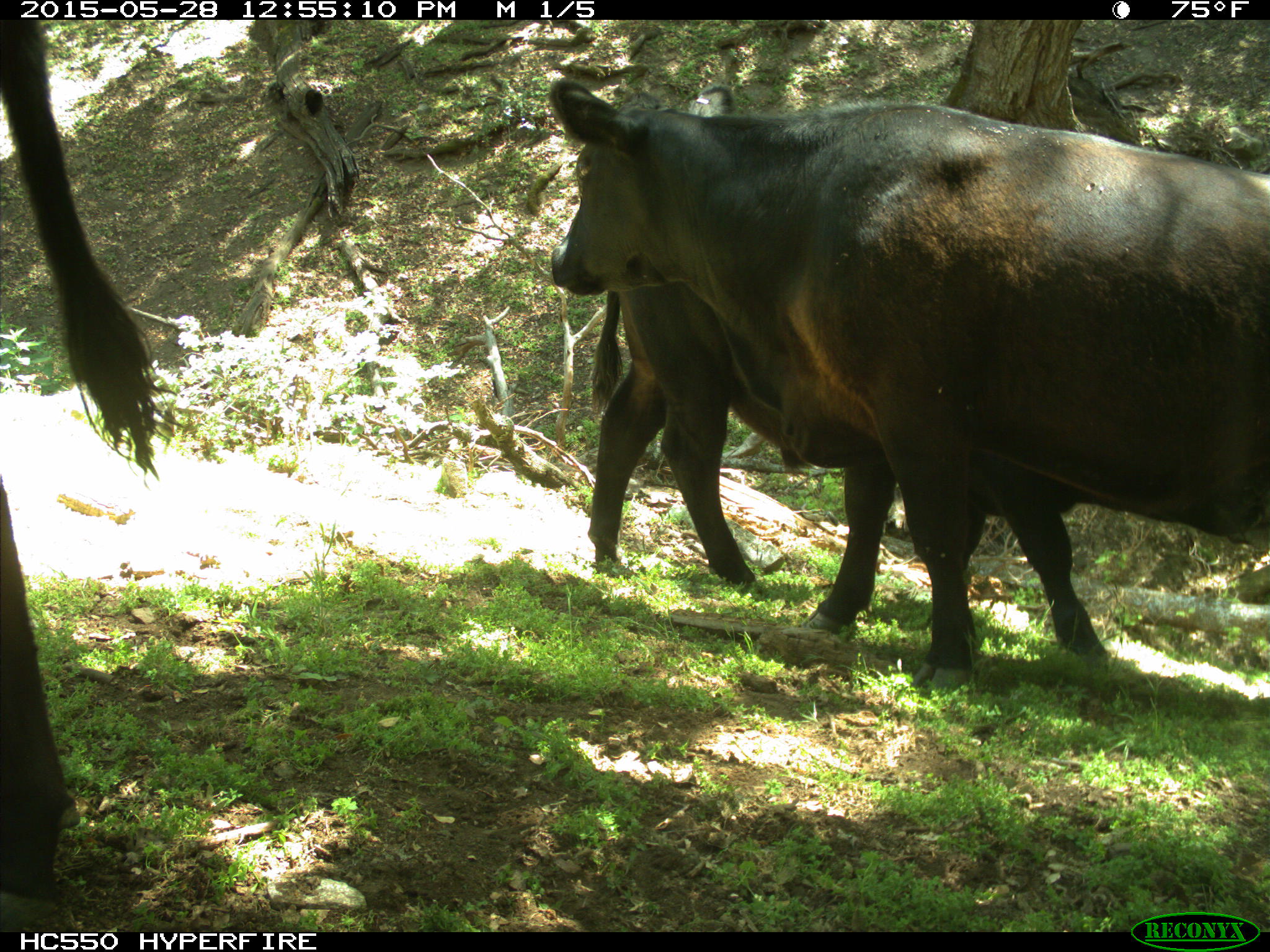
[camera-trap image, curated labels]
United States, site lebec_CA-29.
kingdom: Animalia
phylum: Chordata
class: Mammalia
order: Artiodactyla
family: Bovidae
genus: Bos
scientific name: Bos taurus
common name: domestic cow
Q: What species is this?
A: Bos taurus (domestic cow).